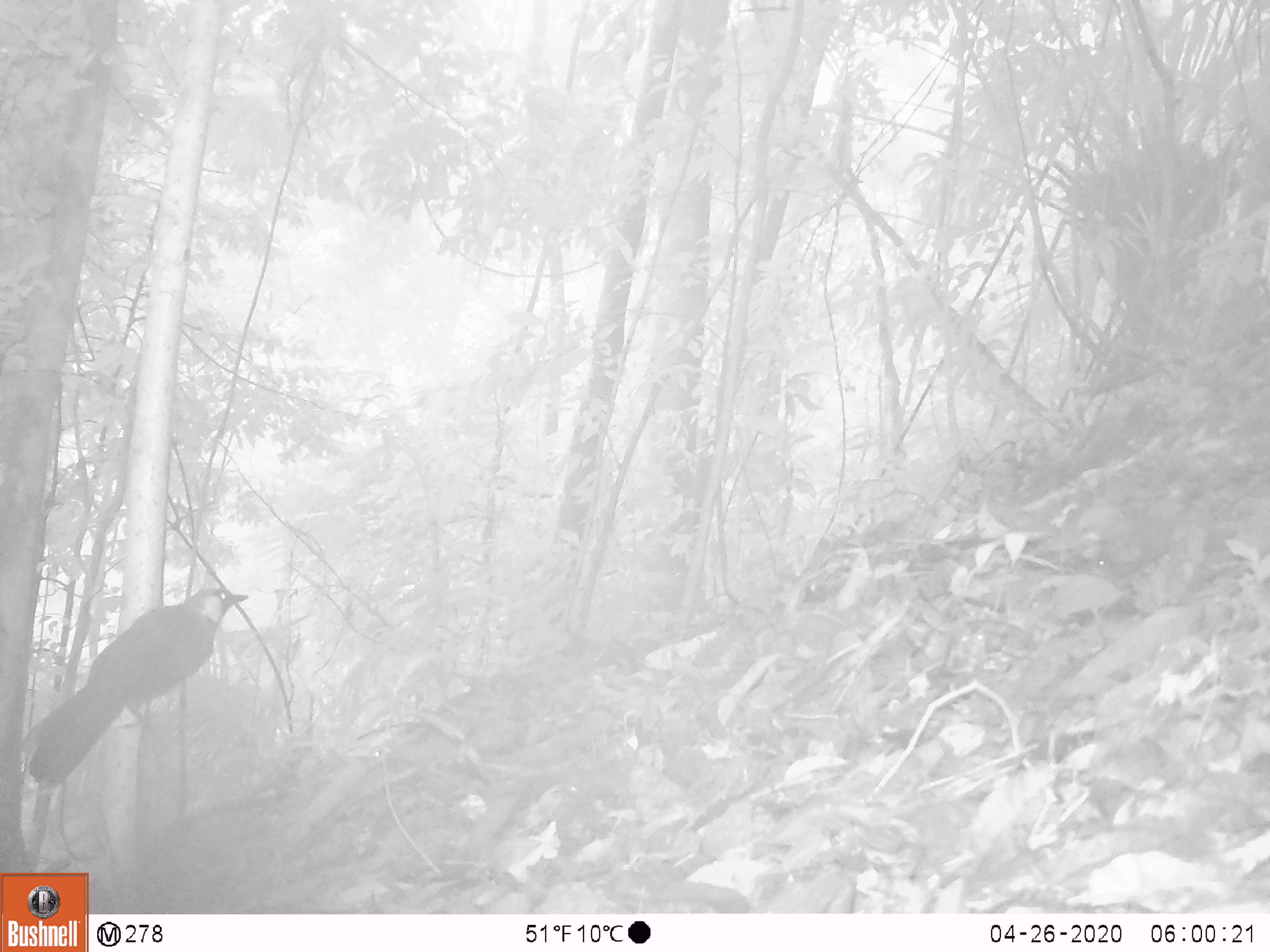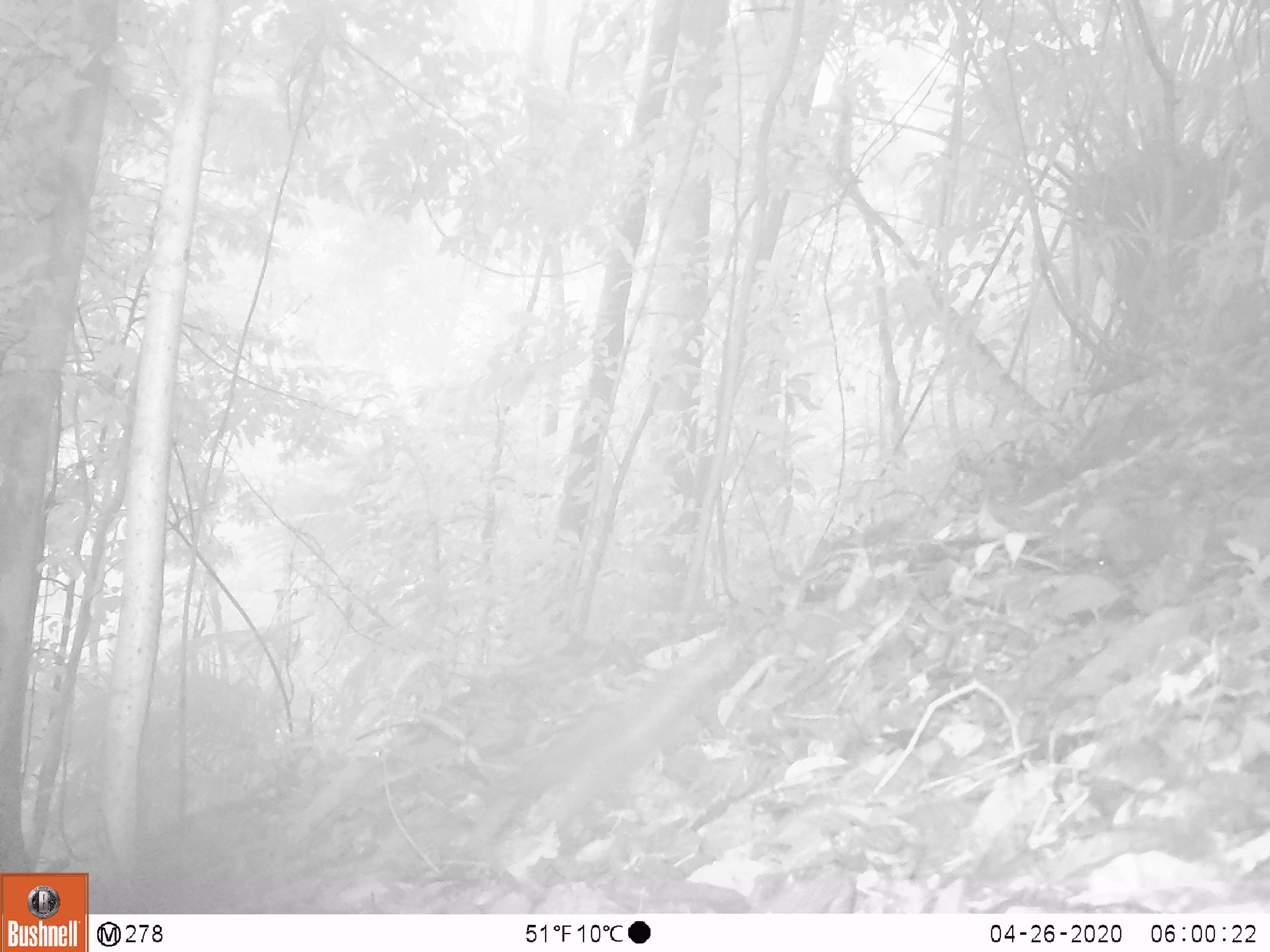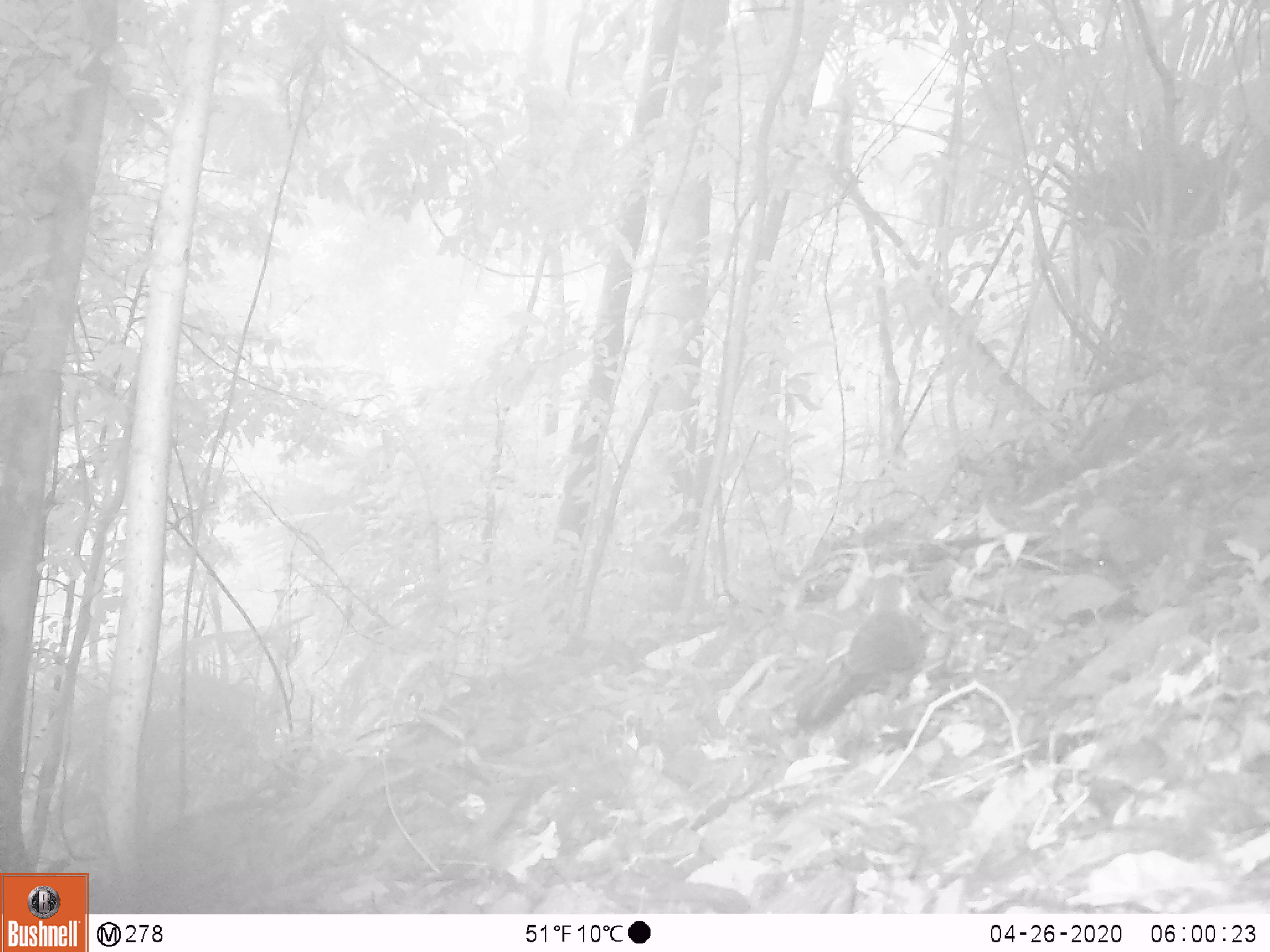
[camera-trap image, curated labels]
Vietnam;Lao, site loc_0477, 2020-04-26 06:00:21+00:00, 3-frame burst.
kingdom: Animalia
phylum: Chordata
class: Aves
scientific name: Aves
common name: bird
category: unidentified bird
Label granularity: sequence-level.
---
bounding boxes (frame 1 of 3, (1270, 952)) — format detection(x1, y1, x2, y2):
unidentified bird: detection(16, 585, 251, 791)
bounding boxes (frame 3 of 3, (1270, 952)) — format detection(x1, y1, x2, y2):
unidentified bird: detection(807, 571, 930, 737)